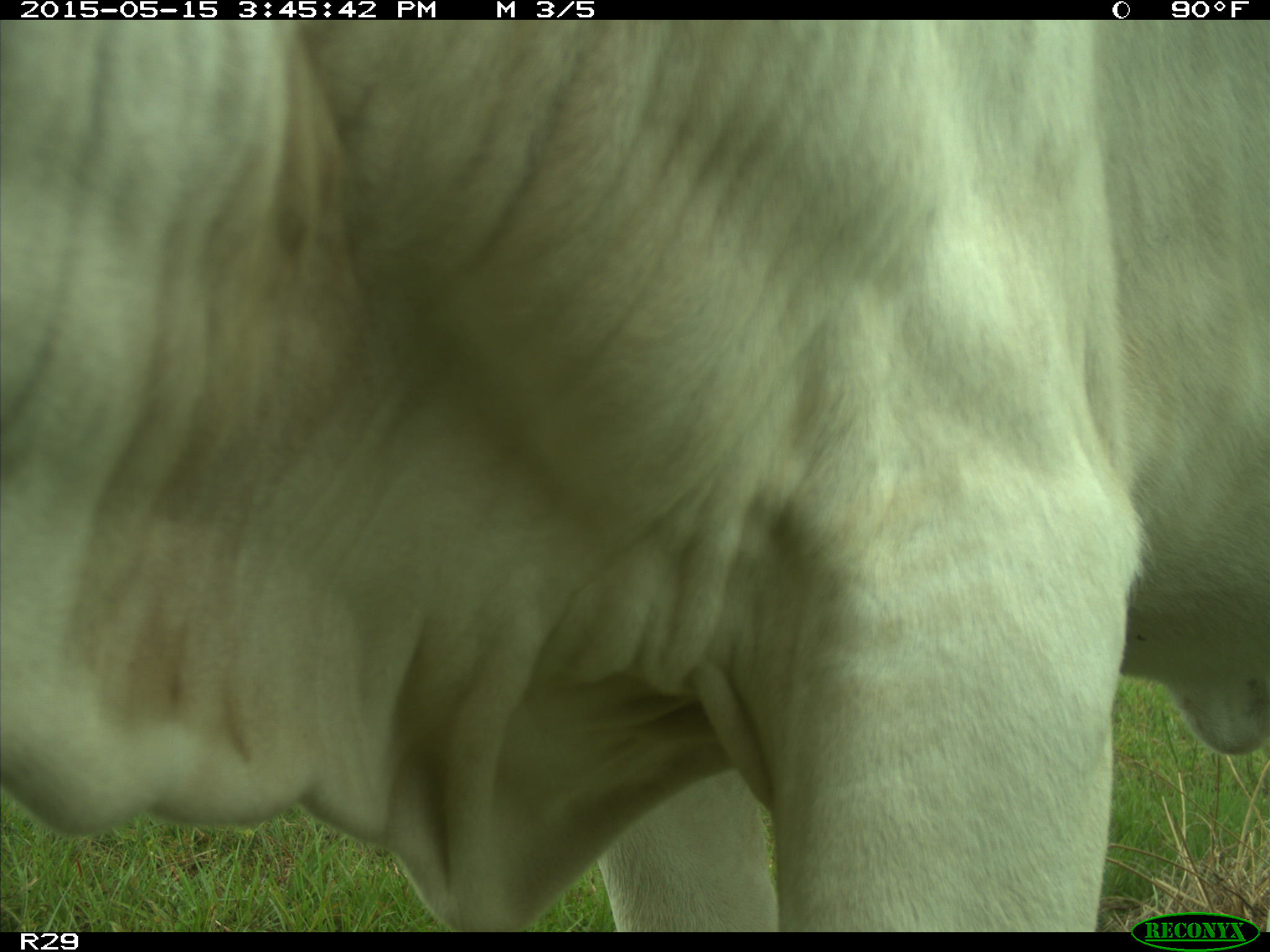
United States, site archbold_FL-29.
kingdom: Animalia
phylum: Chordata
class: Mammalia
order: Artiodactyla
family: Bovidae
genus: Bos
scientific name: Bos taurus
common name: domestic cow